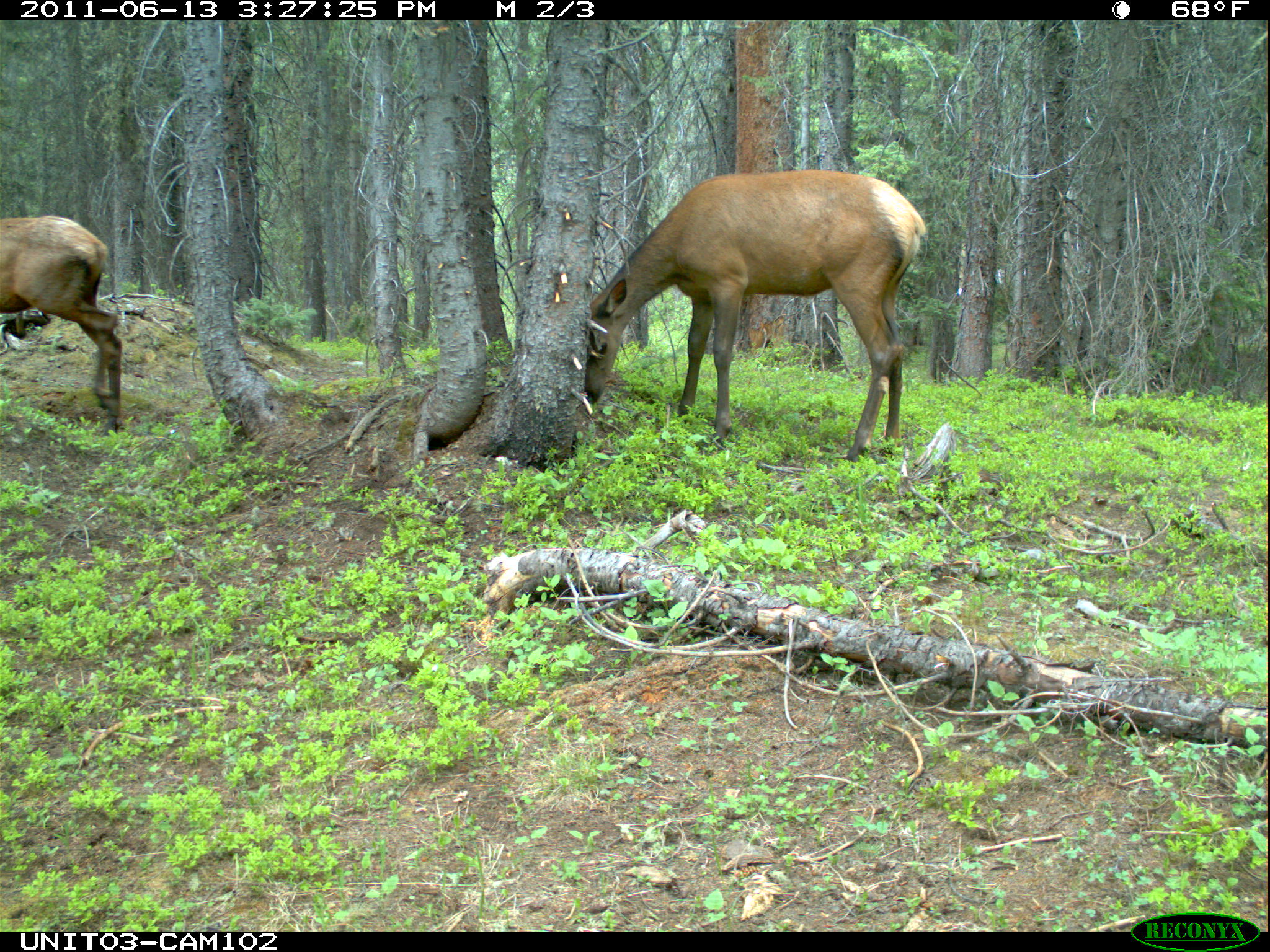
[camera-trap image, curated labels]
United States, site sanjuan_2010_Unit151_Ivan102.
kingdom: Animalia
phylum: Chordata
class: Mammalia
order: Artiodactyla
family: Cervidae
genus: Cervus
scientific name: Cervus elaphus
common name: red deer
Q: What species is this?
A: Cervus elaphus (red deer).